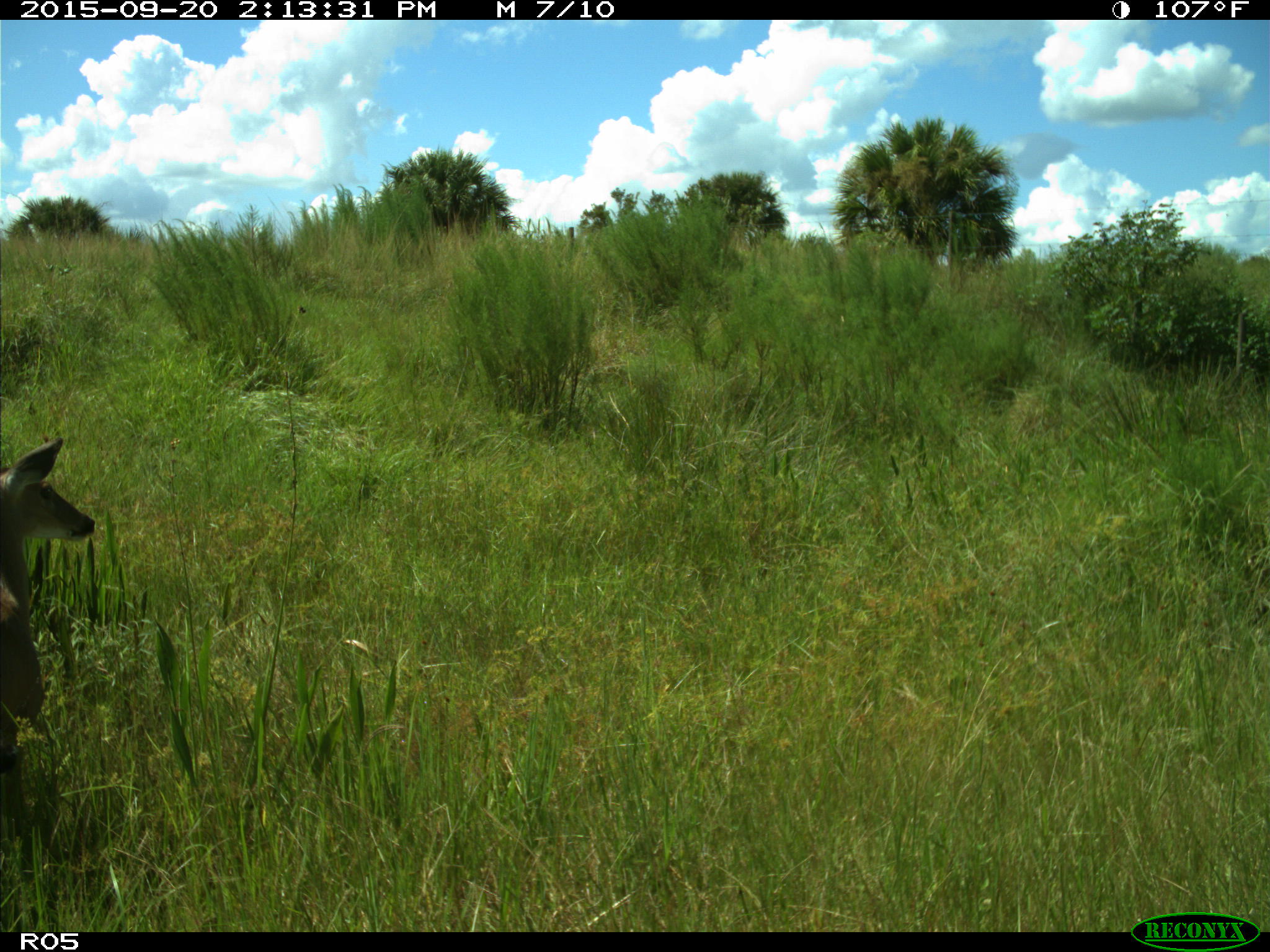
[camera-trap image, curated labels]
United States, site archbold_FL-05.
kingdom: Animalia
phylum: Chordata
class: Mammalia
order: Artiodactyla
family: Cervidae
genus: Odocoileus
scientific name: Odocoileus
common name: deer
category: unidentified deer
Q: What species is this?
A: Unidentified deer (deer) (Odocoileus).